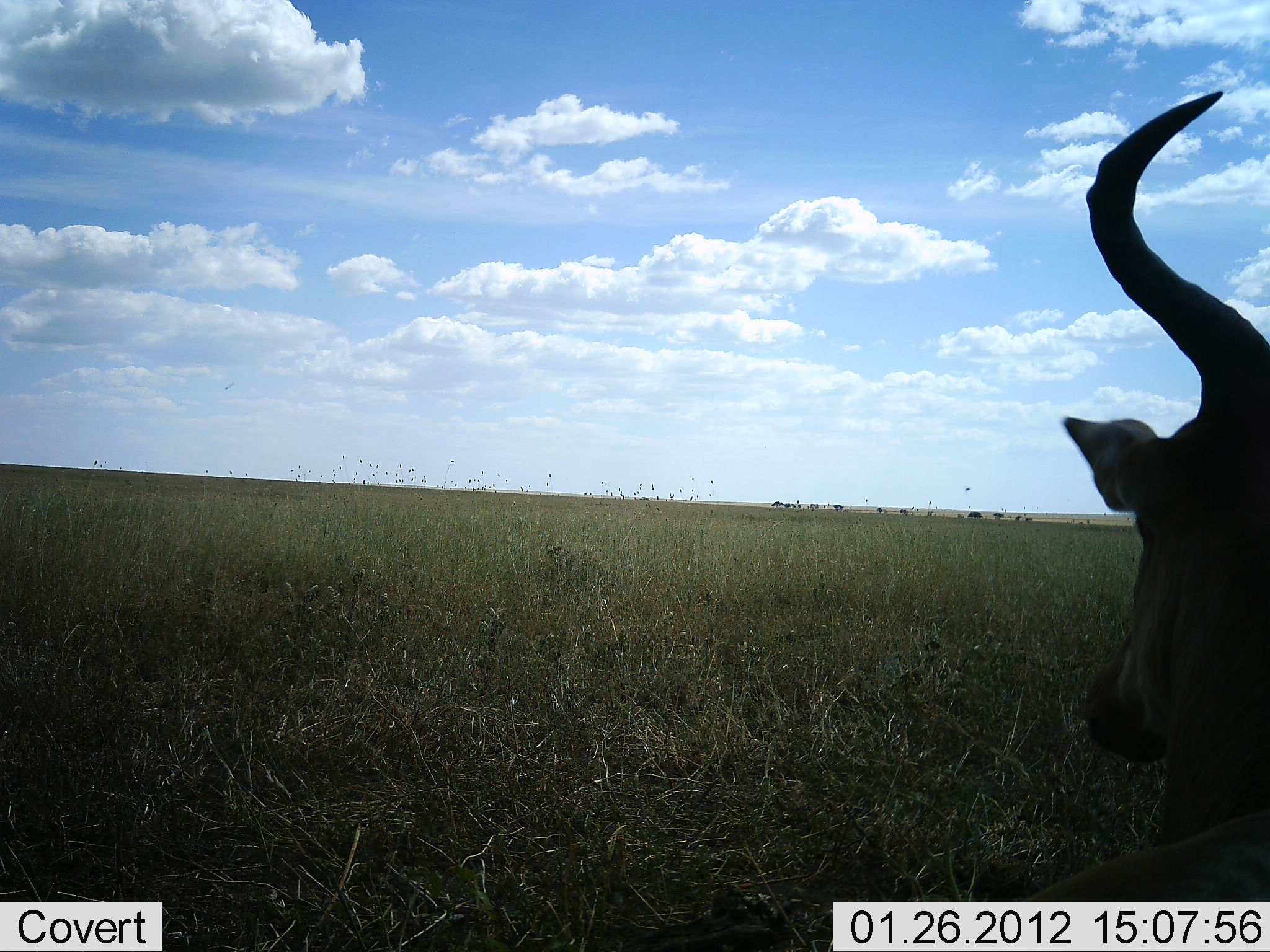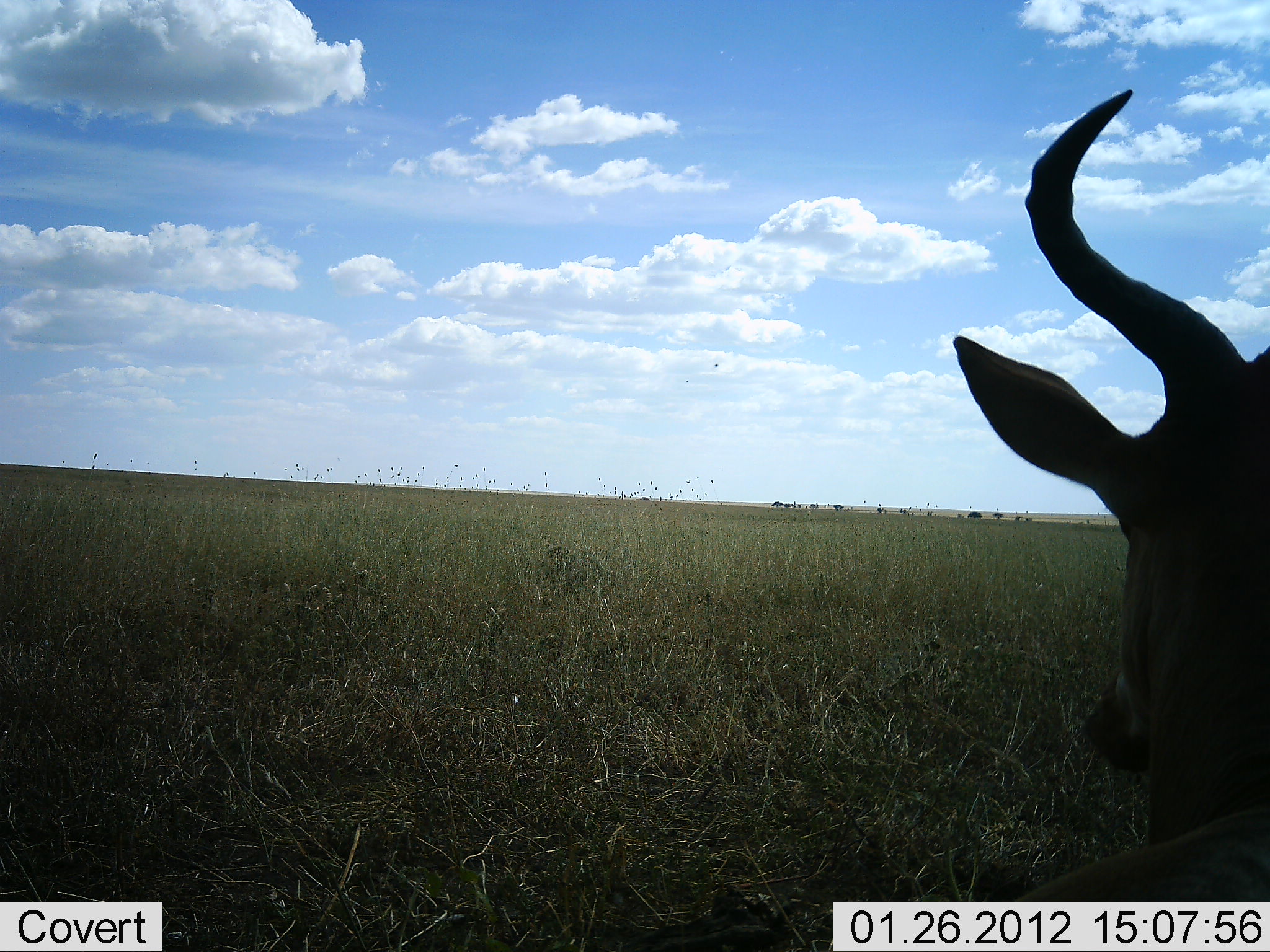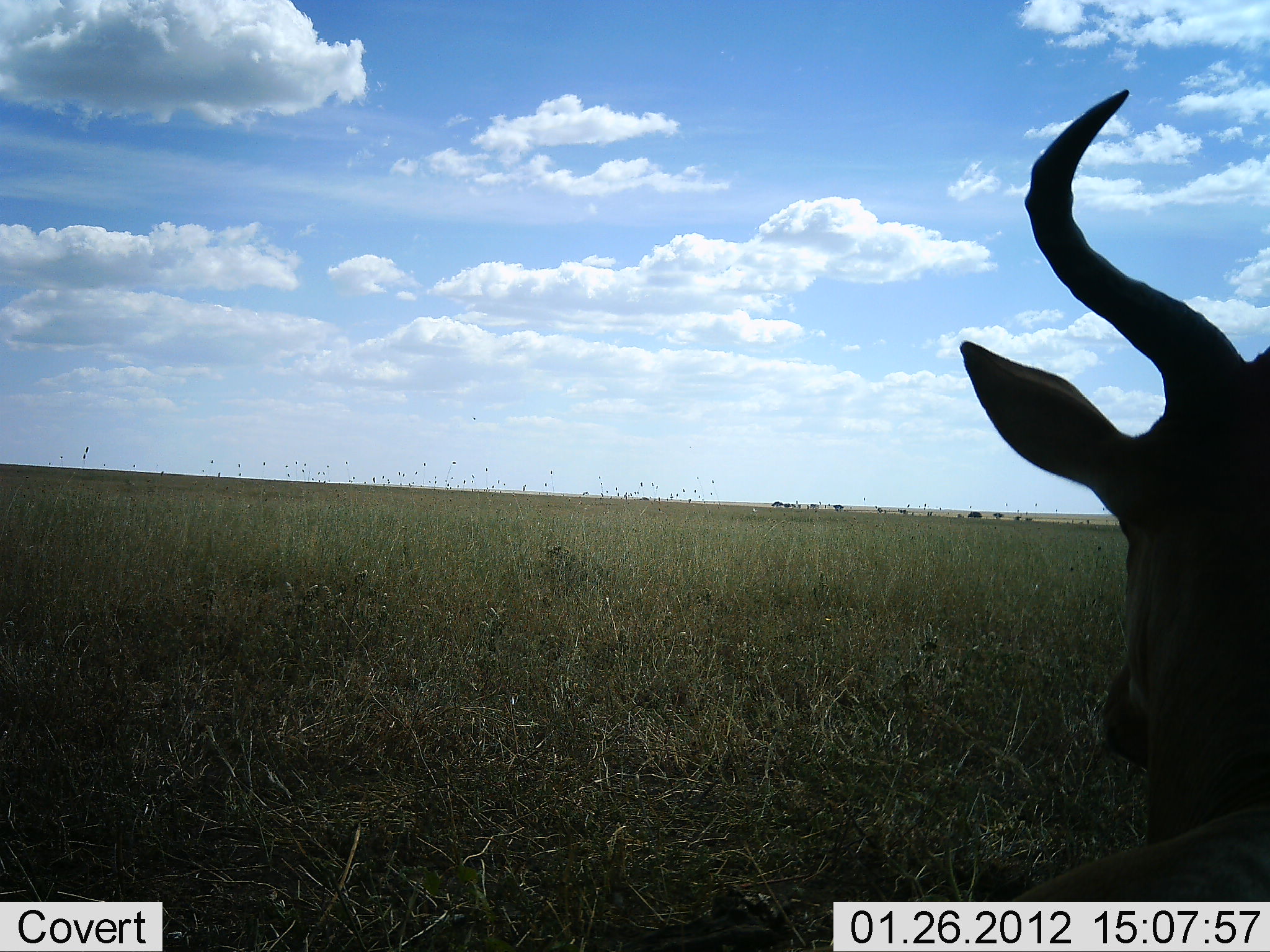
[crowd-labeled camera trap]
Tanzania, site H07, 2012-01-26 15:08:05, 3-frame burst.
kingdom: Animalia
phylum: Chordata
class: Mammalia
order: Artiodactyla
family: Bovidae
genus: Alcelaphus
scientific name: Alcelaphus buselaphus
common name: hartebeest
Hartebeest (Alcelaphus buselaphus), count 1. Behavior (volunteer vote fractions): standing 70%, resting 30%, moving 0%, interacting 0%. Young present (vote fraction): 0%. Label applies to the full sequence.